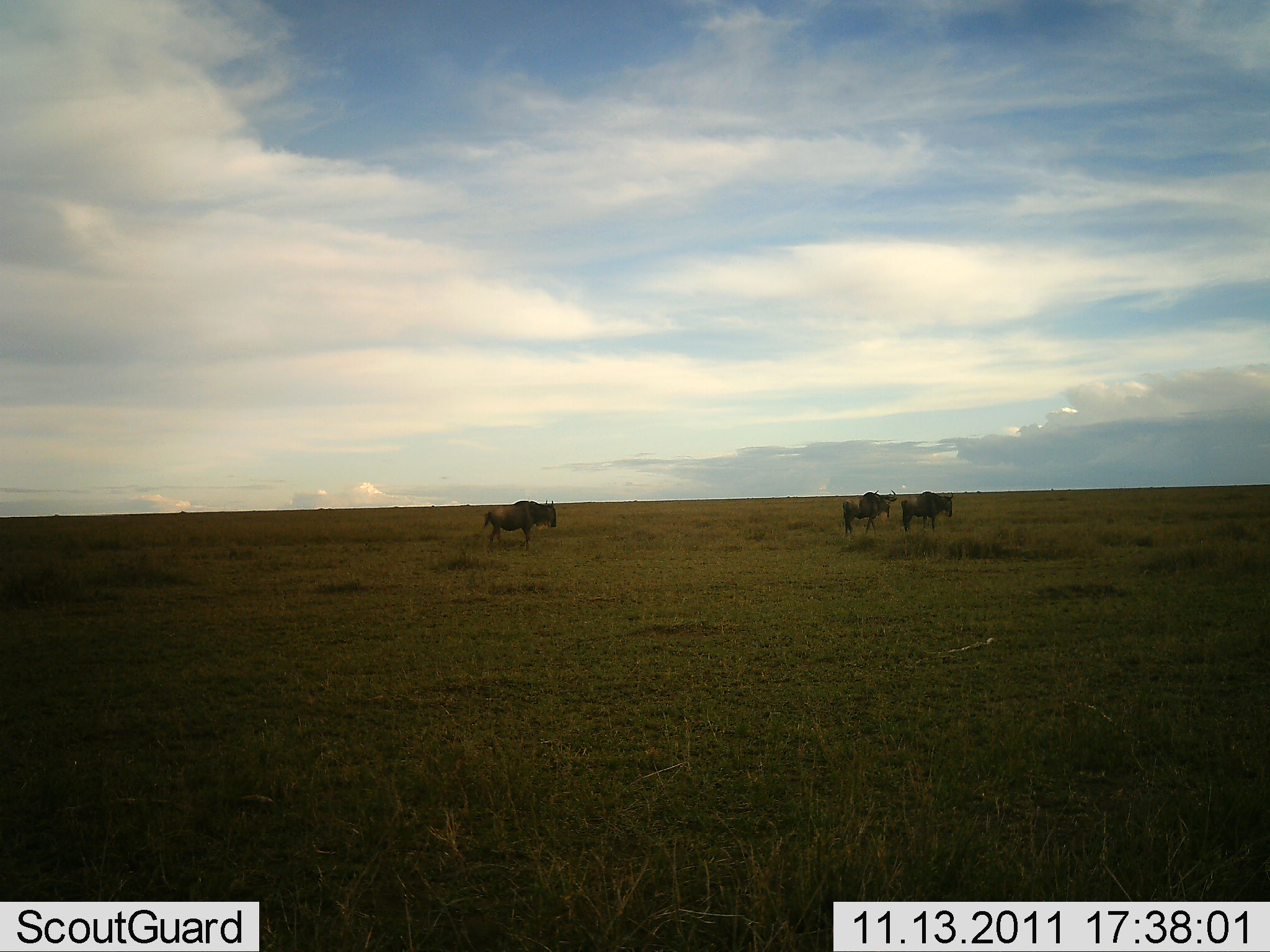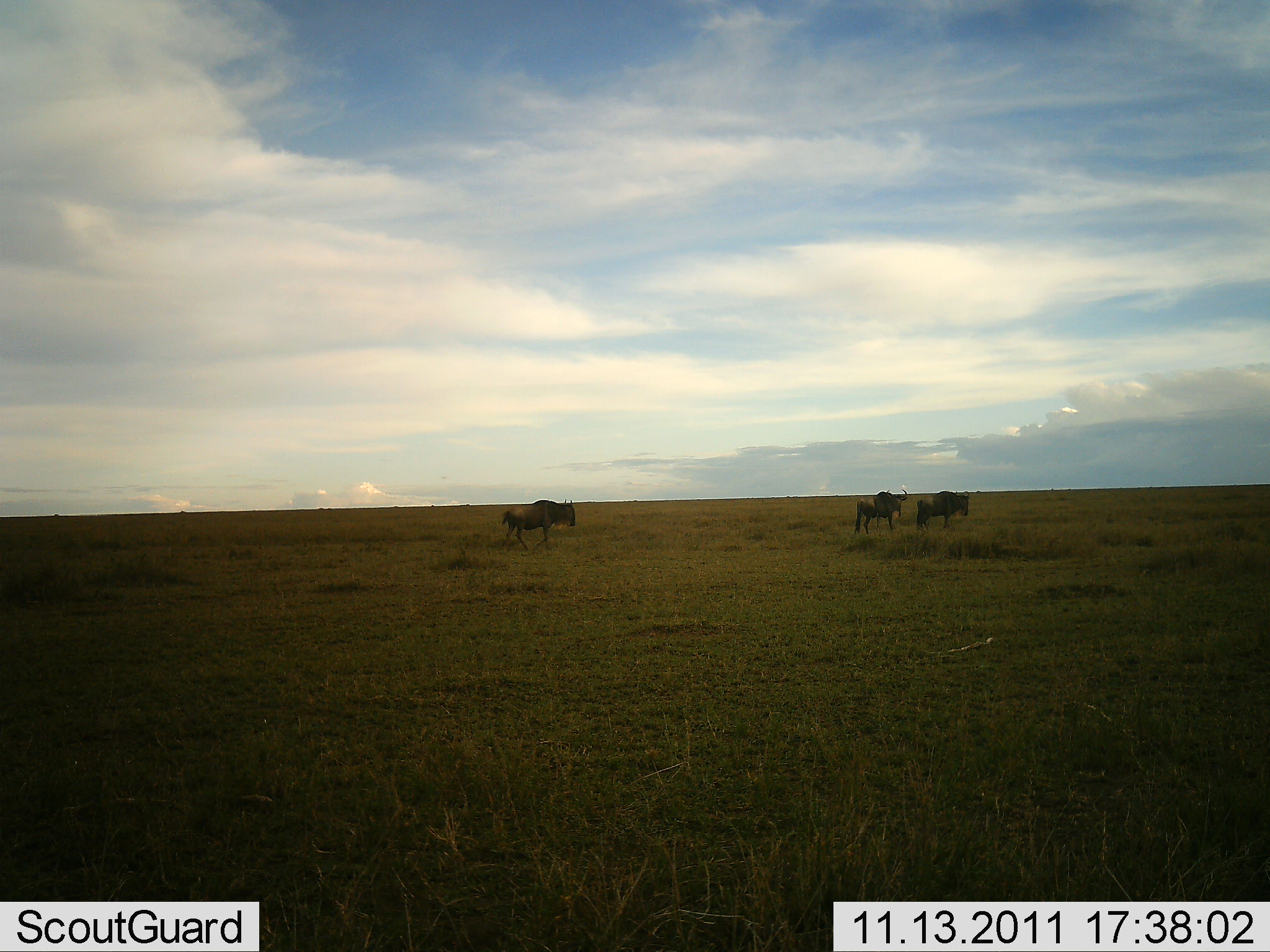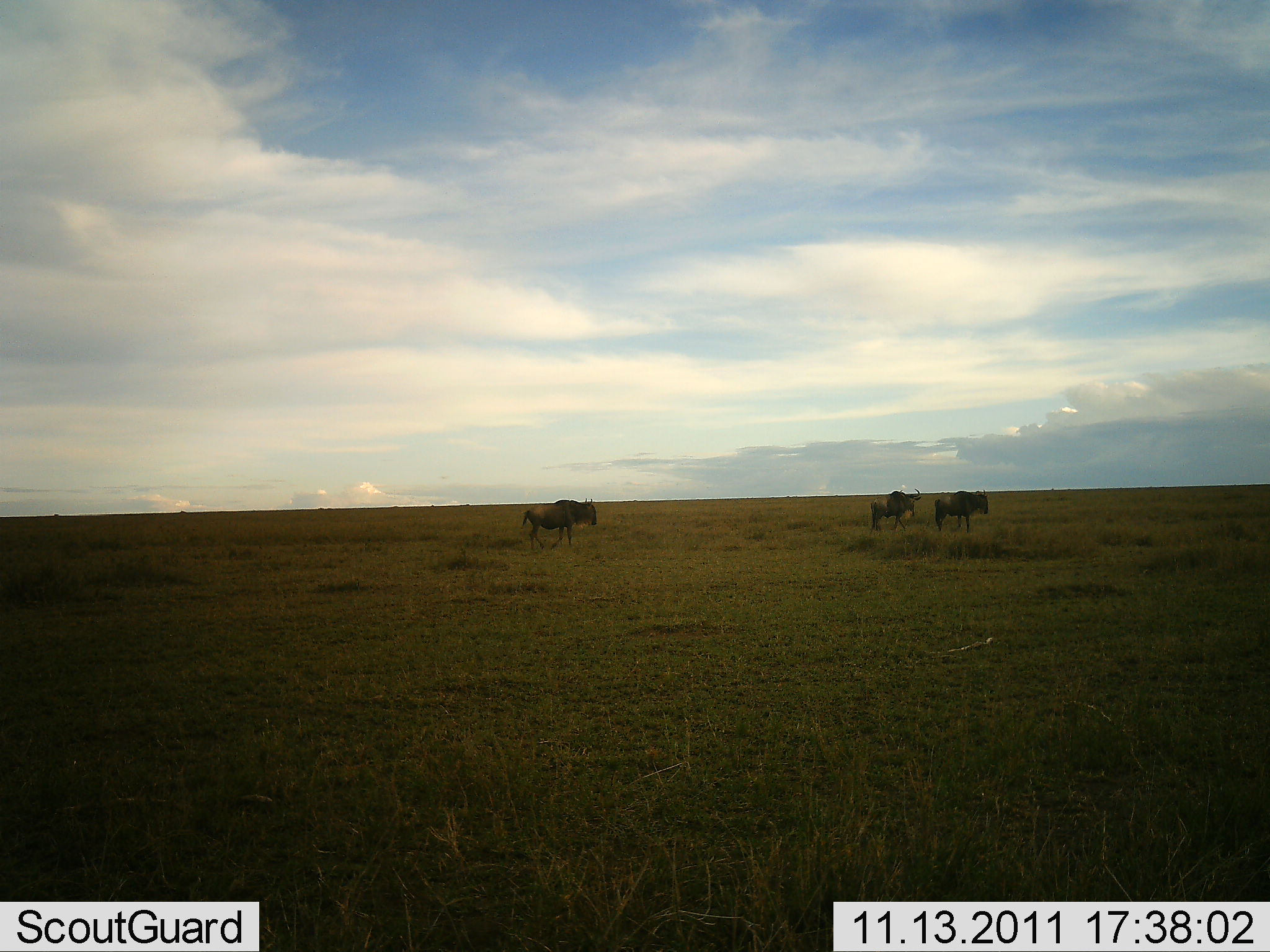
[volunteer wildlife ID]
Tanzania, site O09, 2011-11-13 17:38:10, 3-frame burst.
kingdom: Animalia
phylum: Chordata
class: Mammalia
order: Artiodactyla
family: Bovidae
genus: Connochaetes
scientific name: Connochaetes taurinus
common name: blue wildebeest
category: wildebeest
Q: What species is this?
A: Wildebeest (blue wildebeest) (Connochaetes taurinus).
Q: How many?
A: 3.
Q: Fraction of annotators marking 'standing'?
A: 30%.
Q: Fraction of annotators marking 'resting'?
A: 0%.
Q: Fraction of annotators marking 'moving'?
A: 80%.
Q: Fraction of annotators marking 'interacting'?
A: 10%.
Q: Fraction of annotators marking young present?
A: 0%.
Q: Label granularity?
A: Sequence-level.